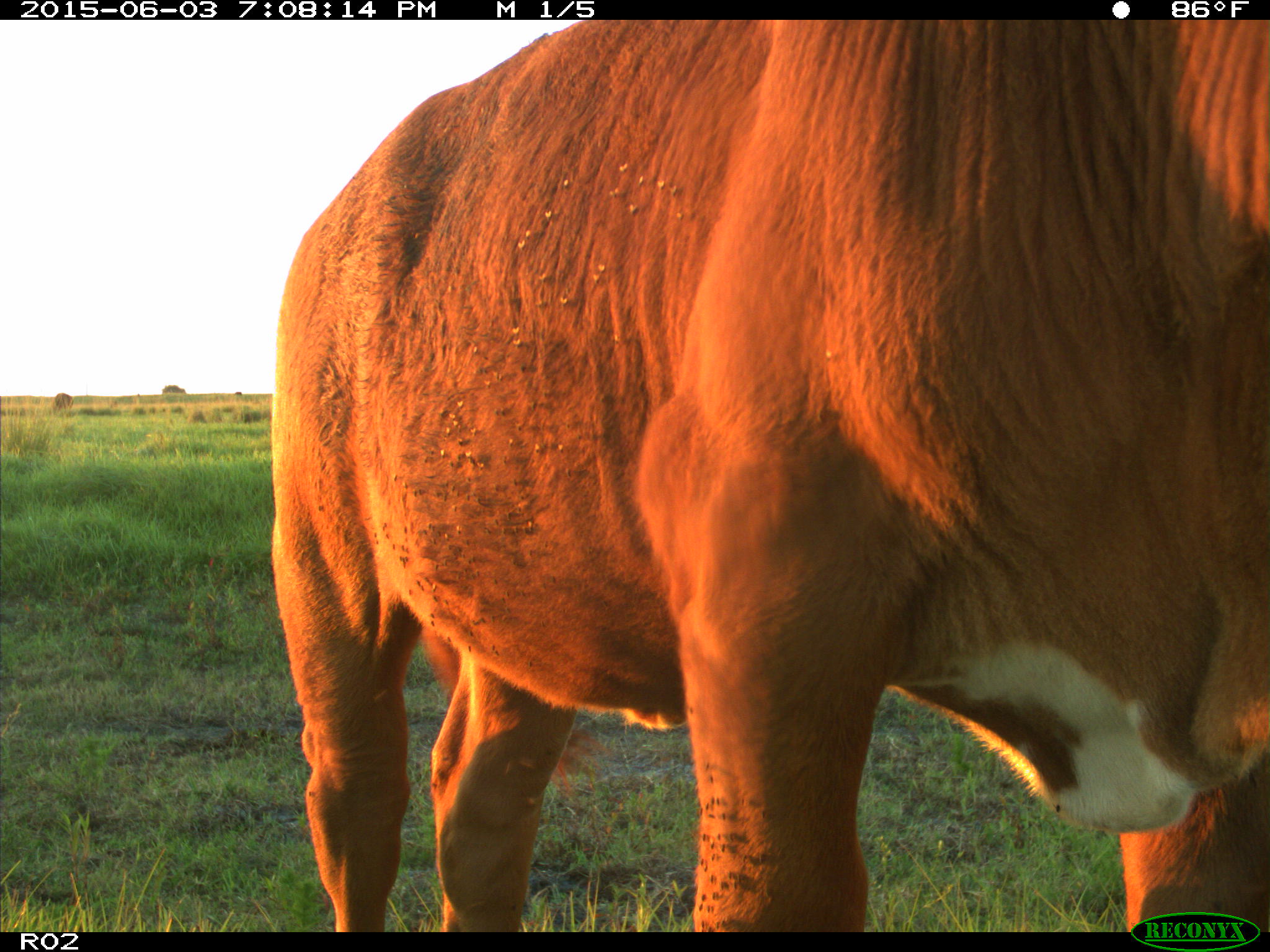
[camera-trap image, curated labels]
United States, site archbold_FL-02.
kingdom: Animalia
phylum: Chordata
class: Mammalia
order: Artiodactyla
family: Bovidae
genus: Bos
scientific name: Bos taurus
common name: domestic cow